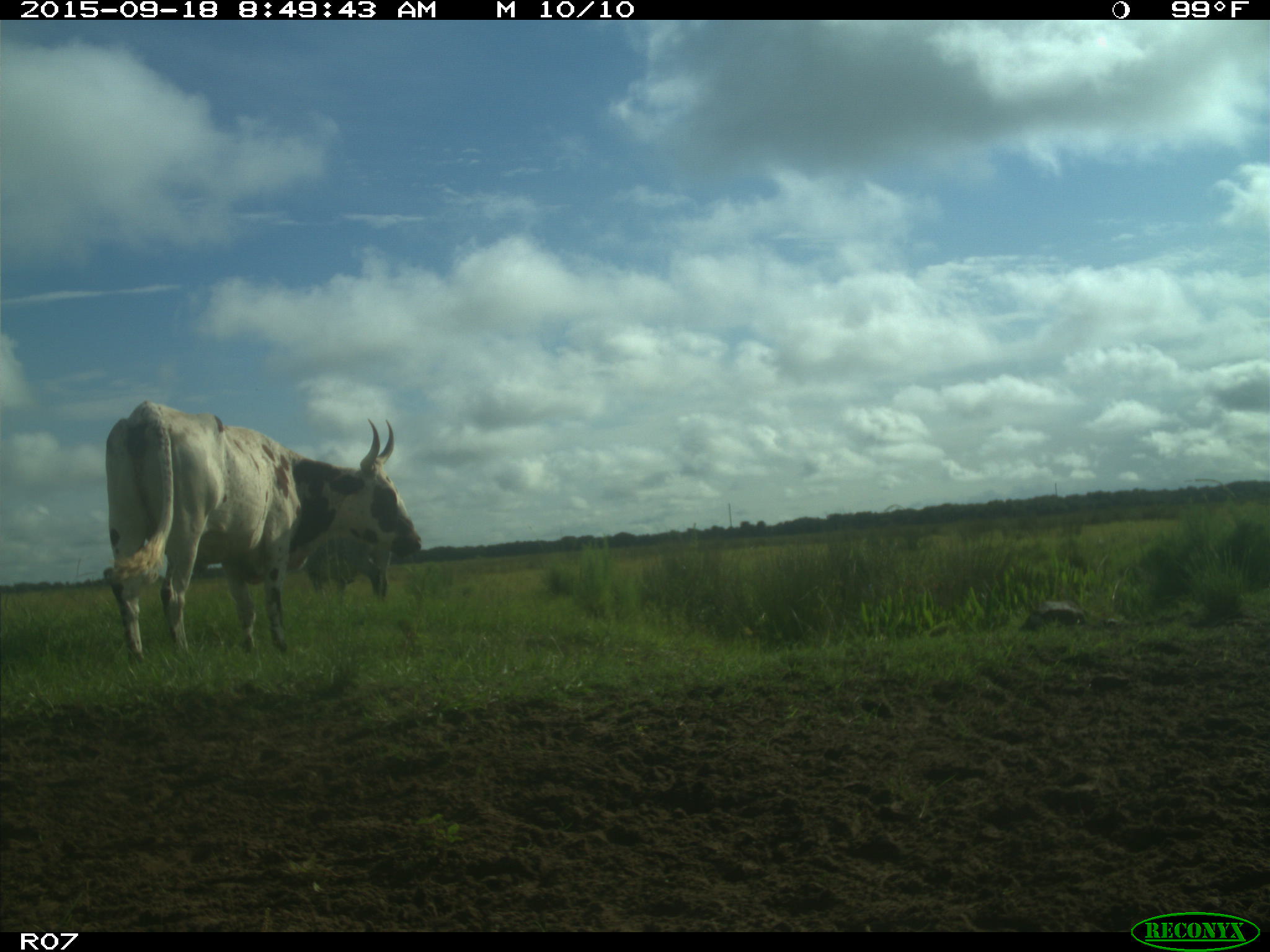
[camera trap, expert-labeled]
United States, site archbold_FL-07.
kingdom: Animalia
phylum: Chordata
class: Mammalia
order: Artiodactyla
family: Bovidae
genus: Bos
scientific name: Bos taurus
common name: domestic cow